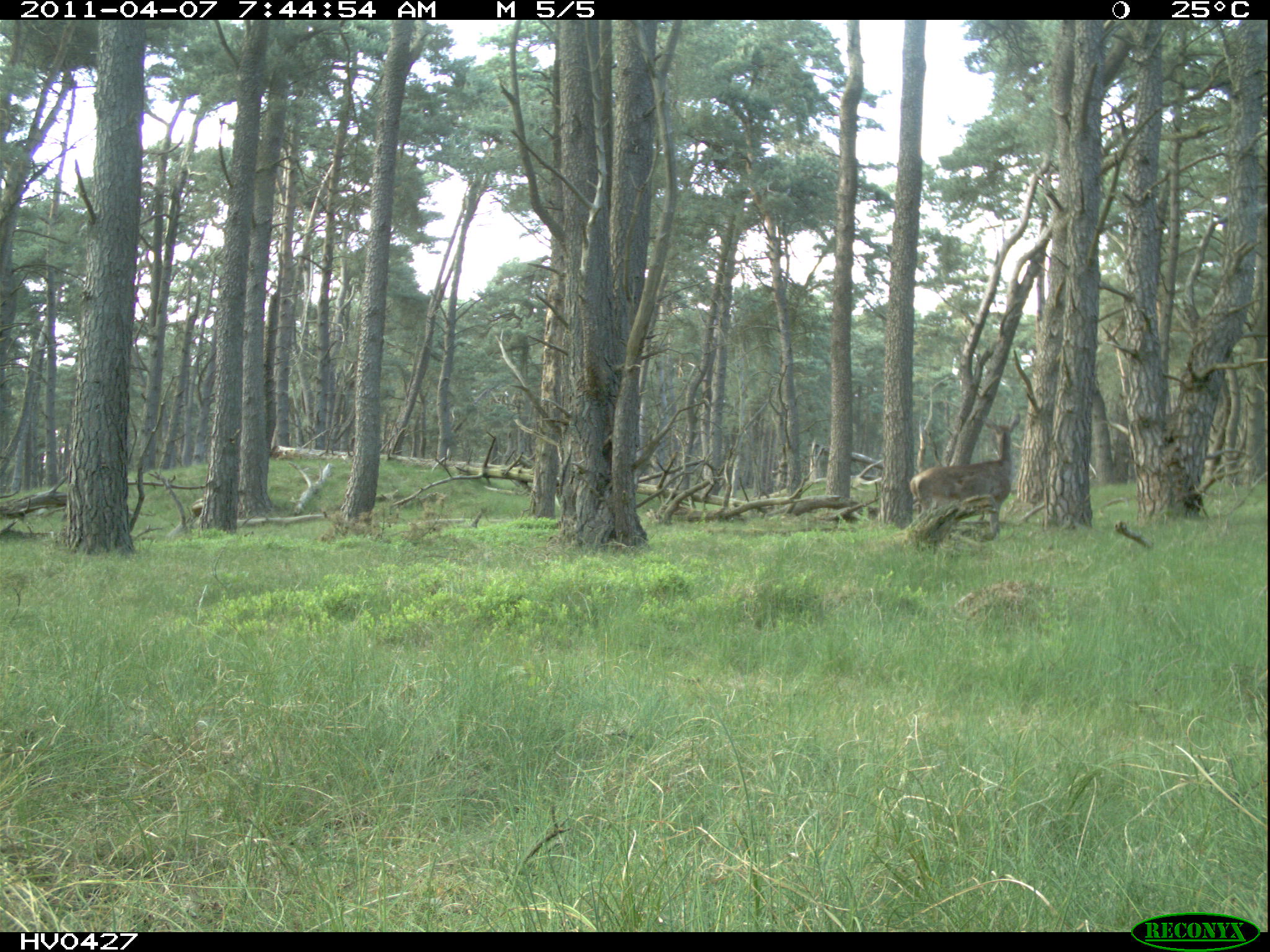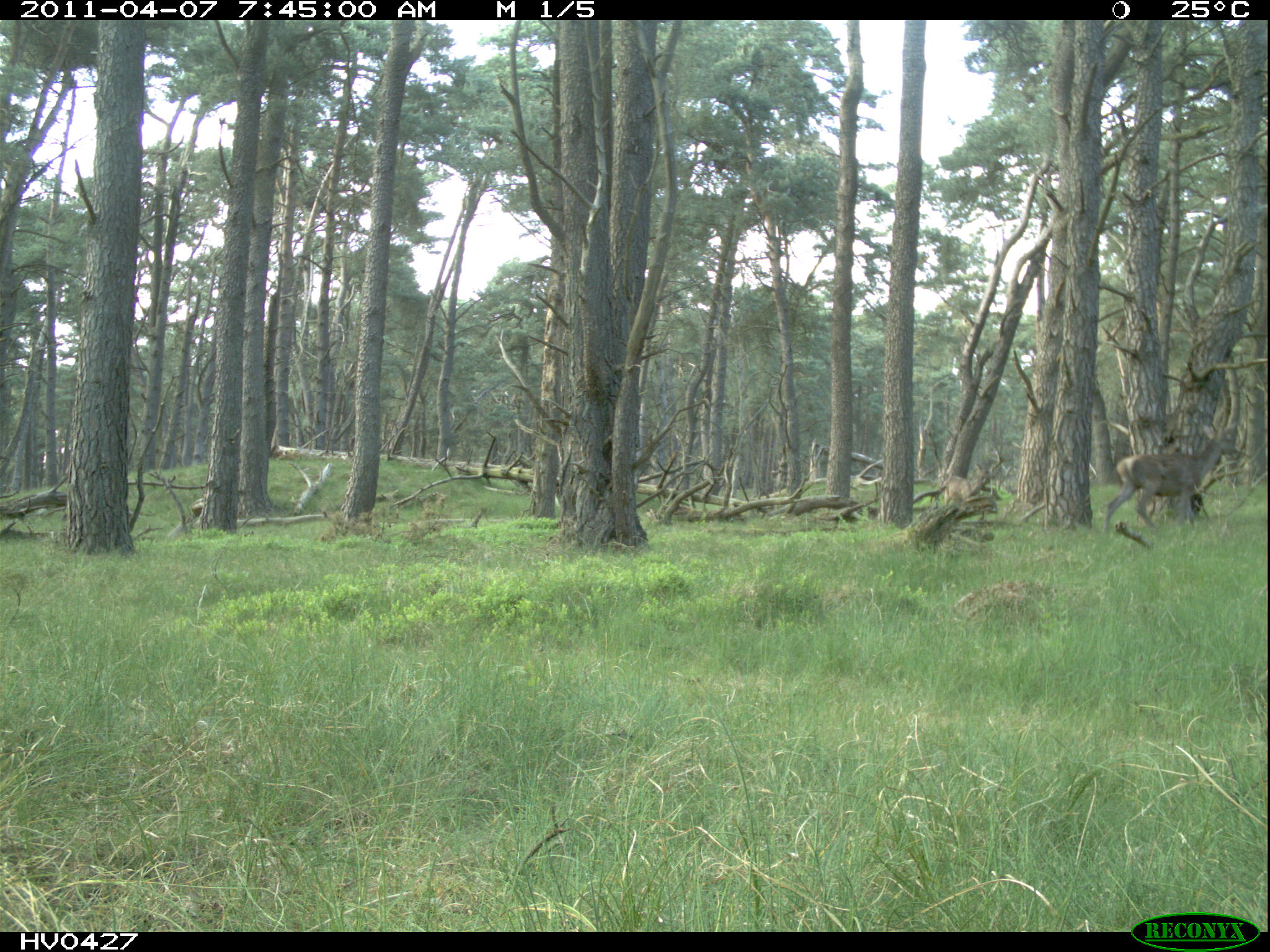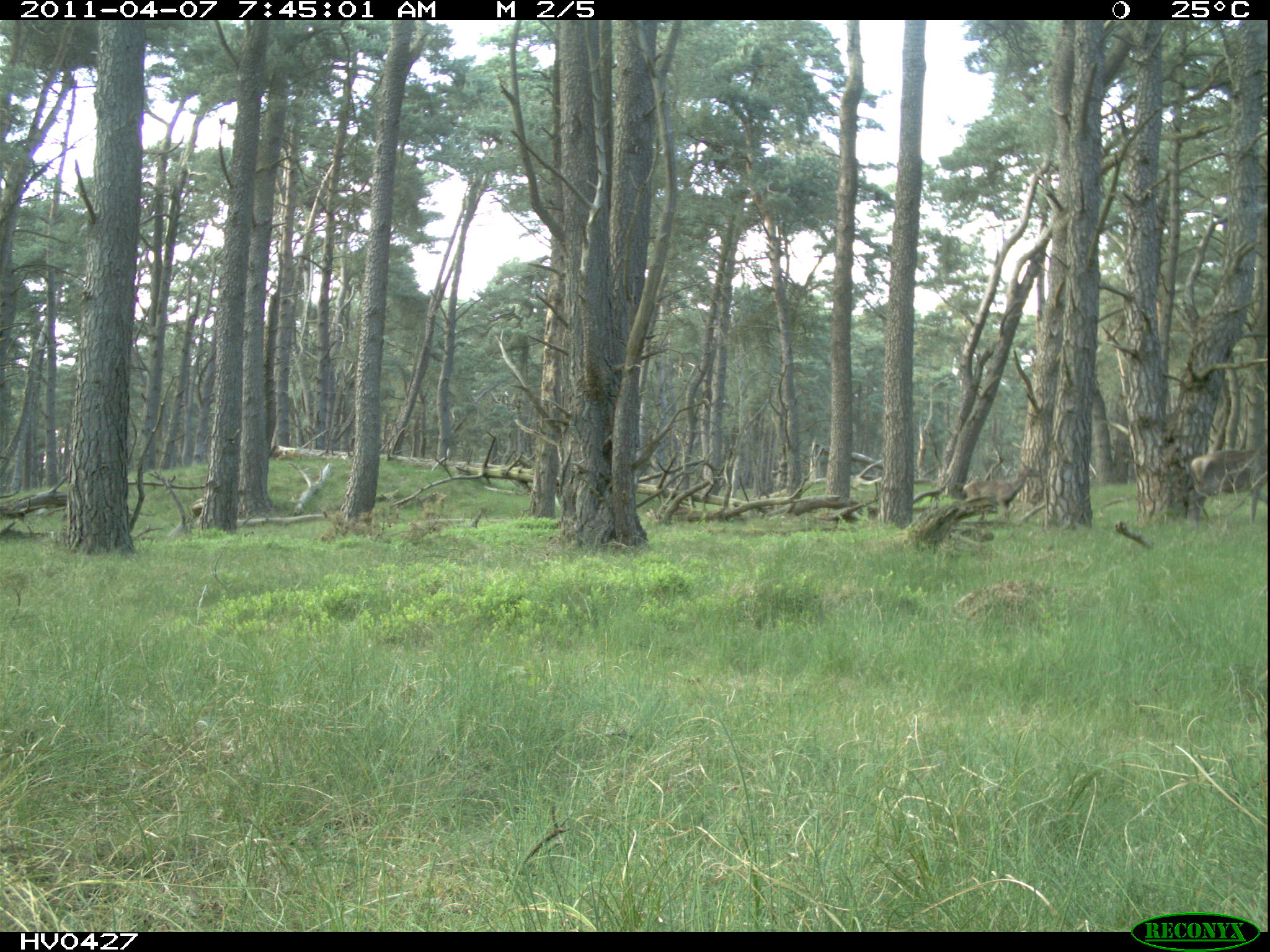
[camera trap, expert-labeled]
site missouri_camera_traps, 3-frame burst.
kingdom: Animalia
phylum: Chordata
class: Mammalia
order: Artiodactyla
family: Cervidae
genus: Cervus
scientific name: Cervus elaphus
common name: red deer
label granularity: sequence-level